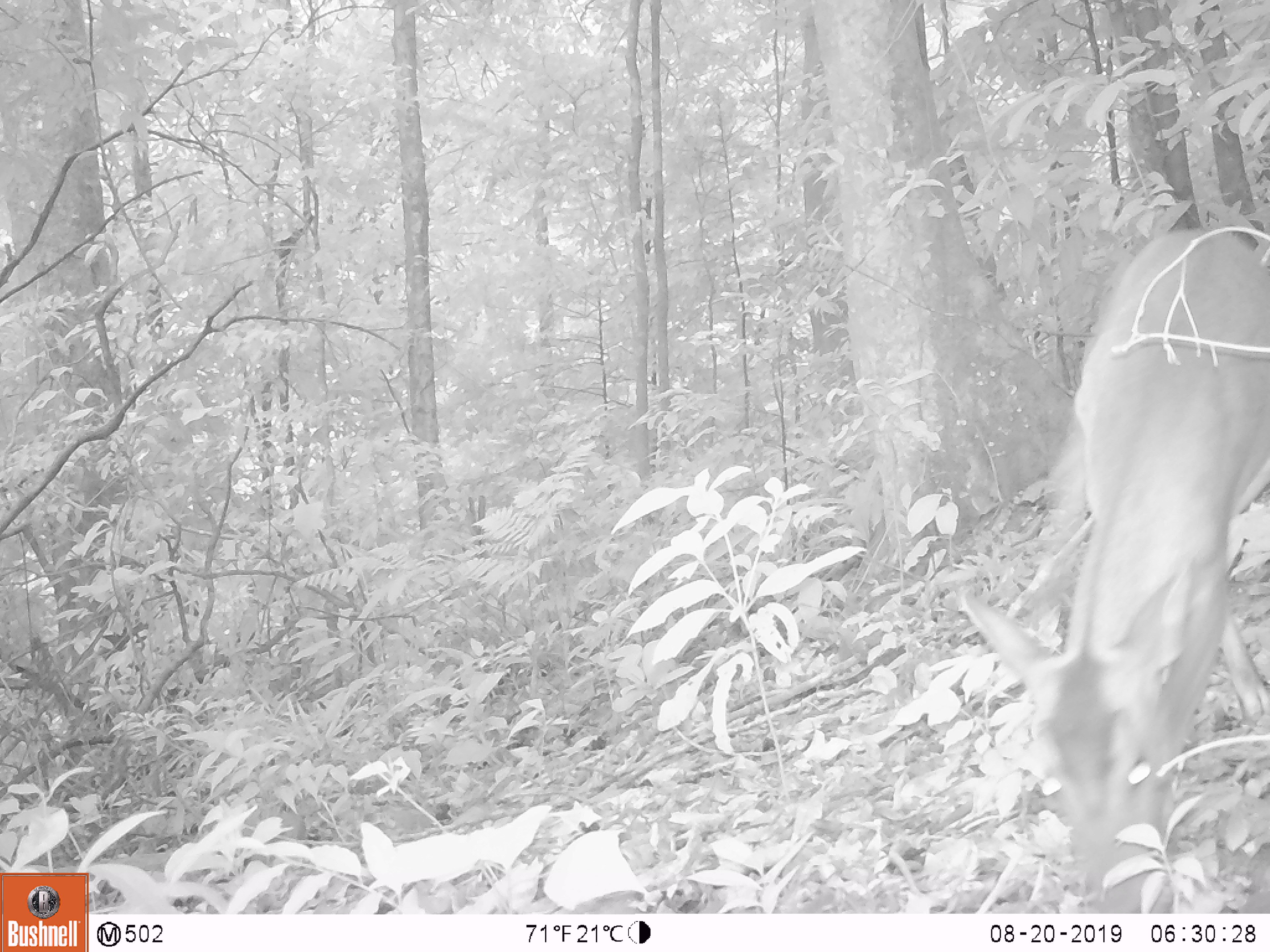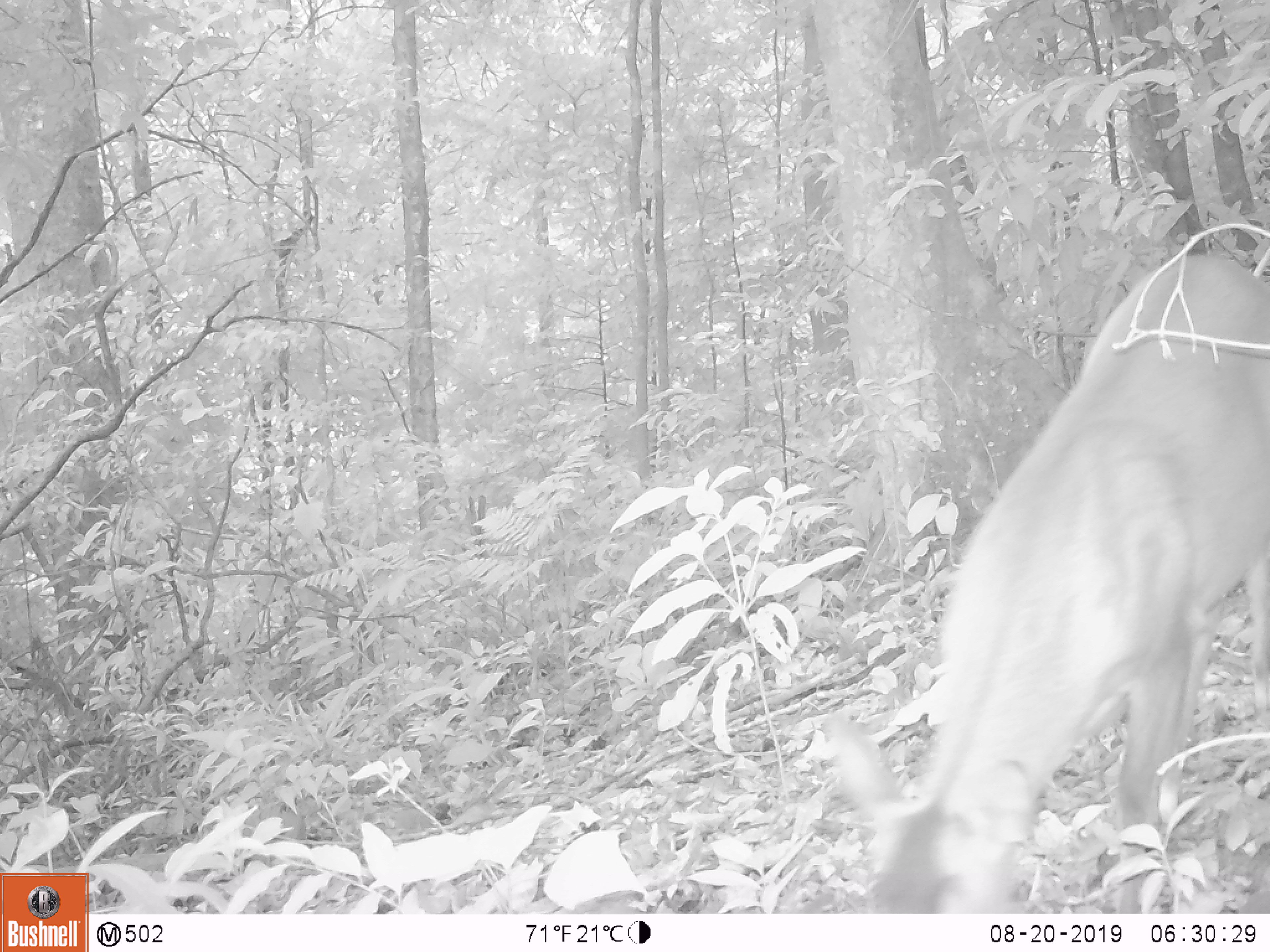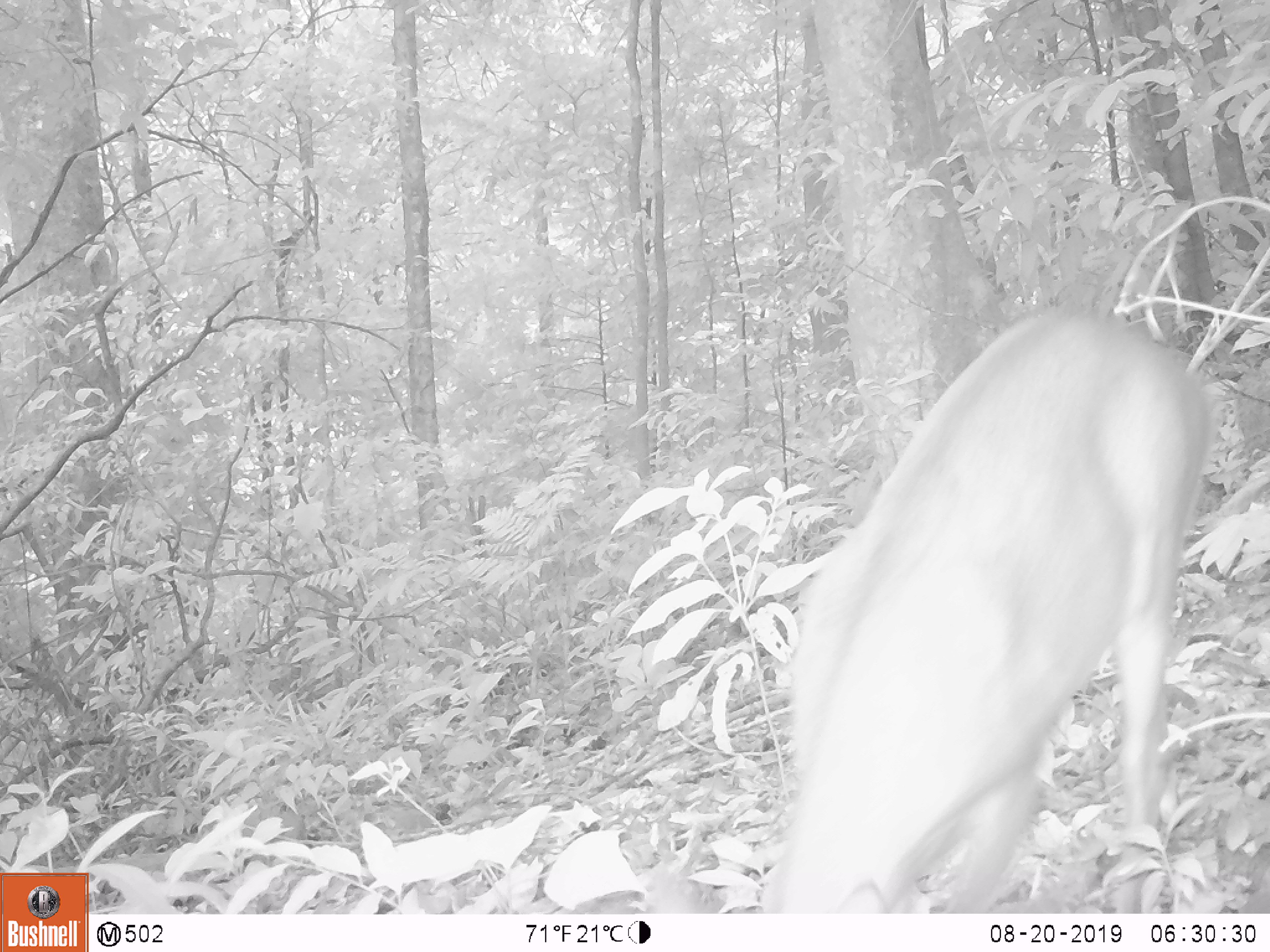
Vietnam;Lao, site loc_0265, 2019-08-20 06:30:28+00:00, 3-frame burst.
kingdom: Animalia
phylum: Chordata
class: Mammalia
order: Artiodactyla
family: Cervidae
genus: Muntiacus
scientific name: Muntiacus rooseveltorum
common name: roosevelt's muntjac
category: roosevelts muntjac group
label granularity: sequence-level